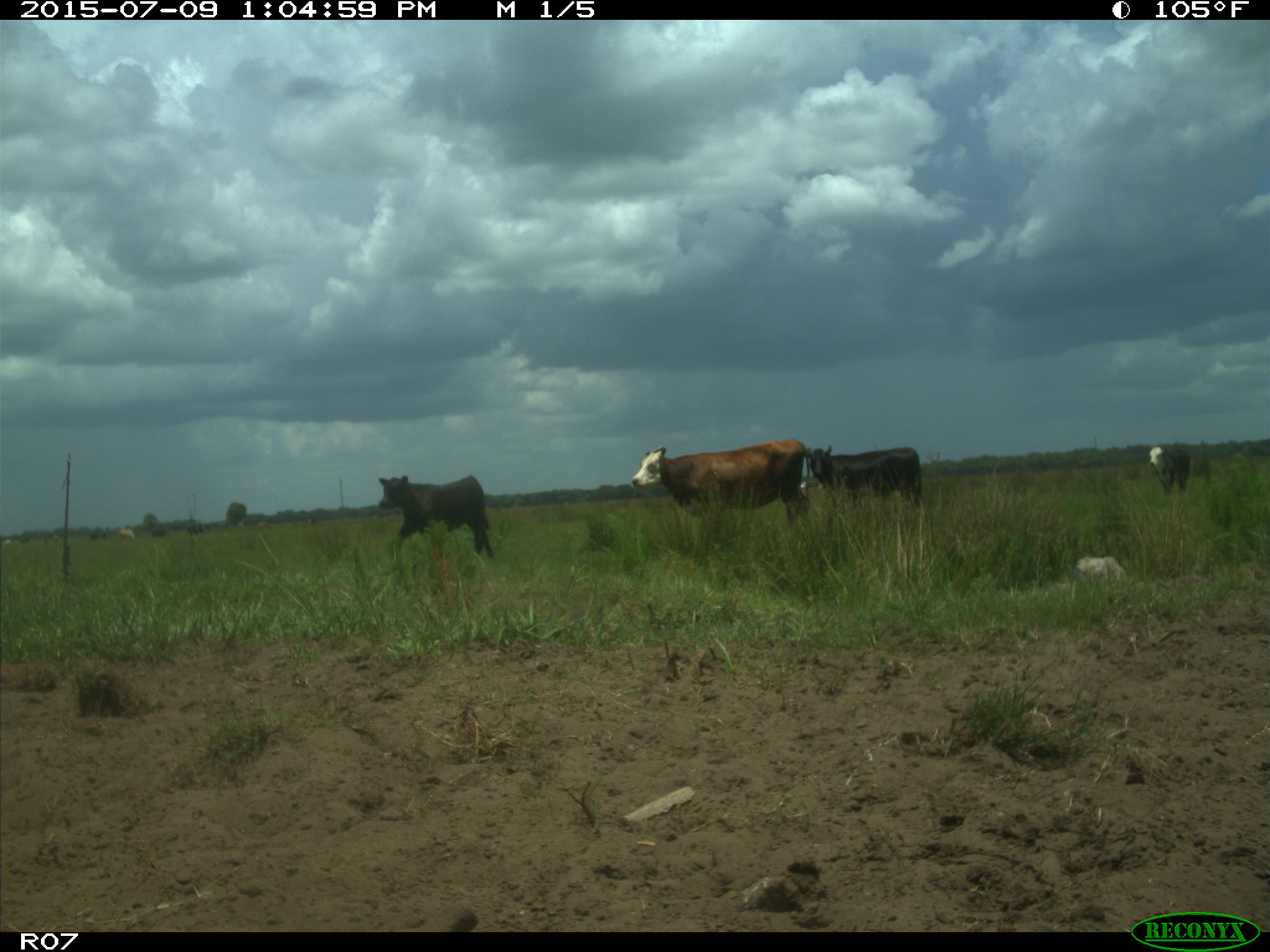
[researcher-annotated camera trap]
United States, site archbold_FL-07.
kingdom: Animalia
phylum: Chordata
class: Mammalia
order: Artiodactyla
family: Bovidae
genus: Bos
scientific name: Bos taurus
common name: domestic cow